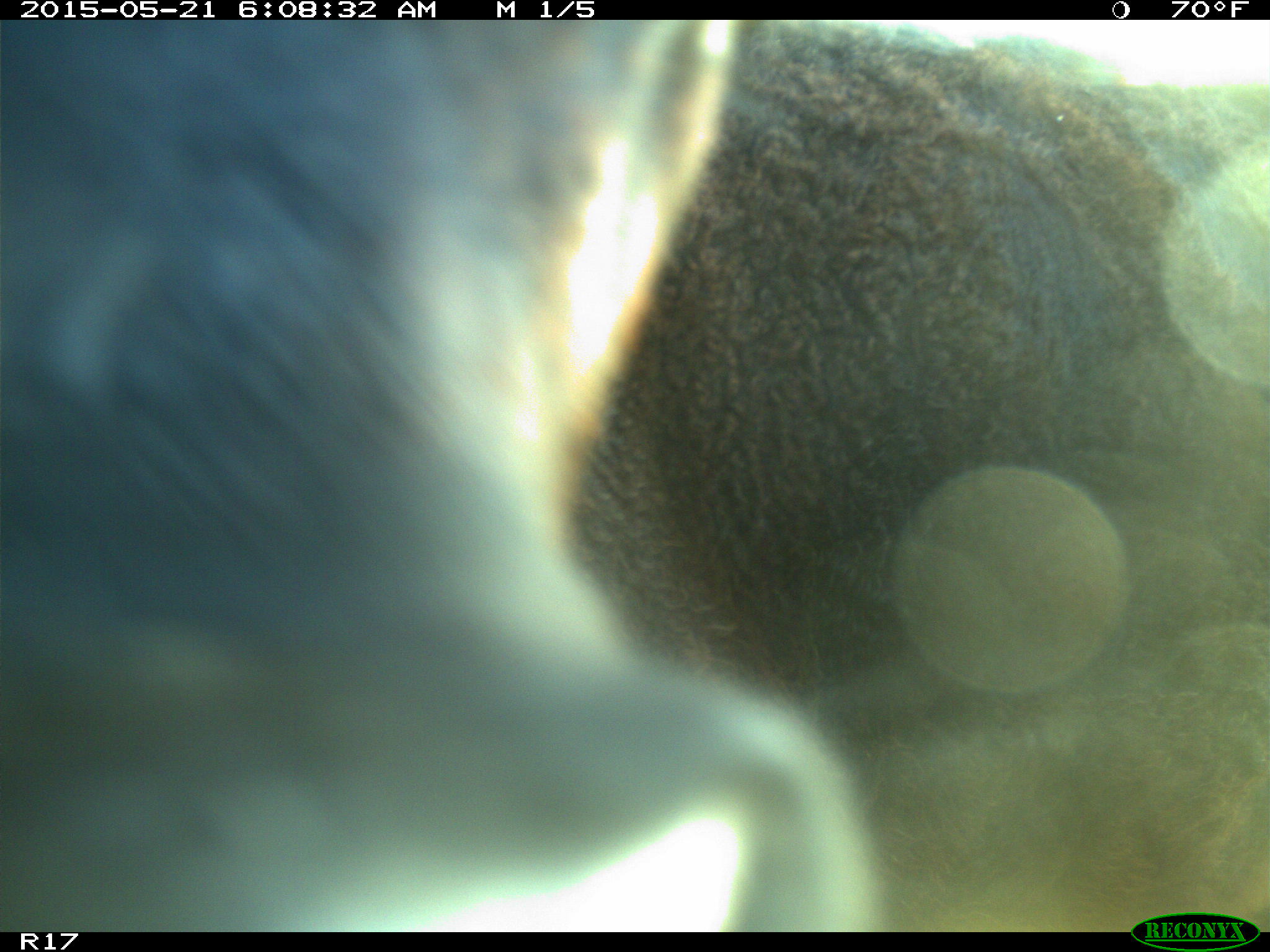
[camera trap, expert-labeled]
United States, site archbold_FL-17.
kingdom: Animalia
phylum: Chordata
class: Mammalia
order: Artiodactyla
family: Bovidae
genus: Bos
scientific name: Bos taurus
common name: domestic cow